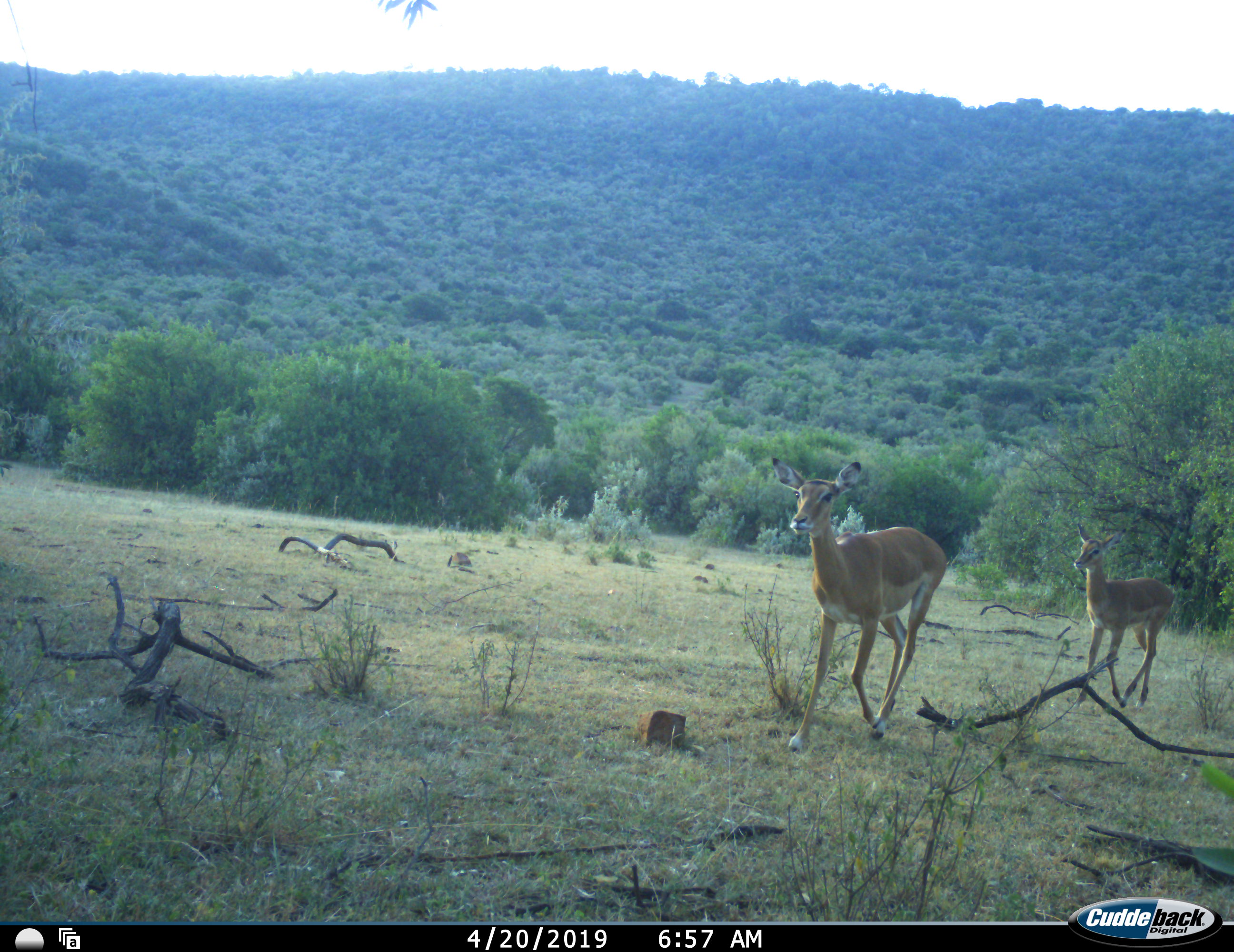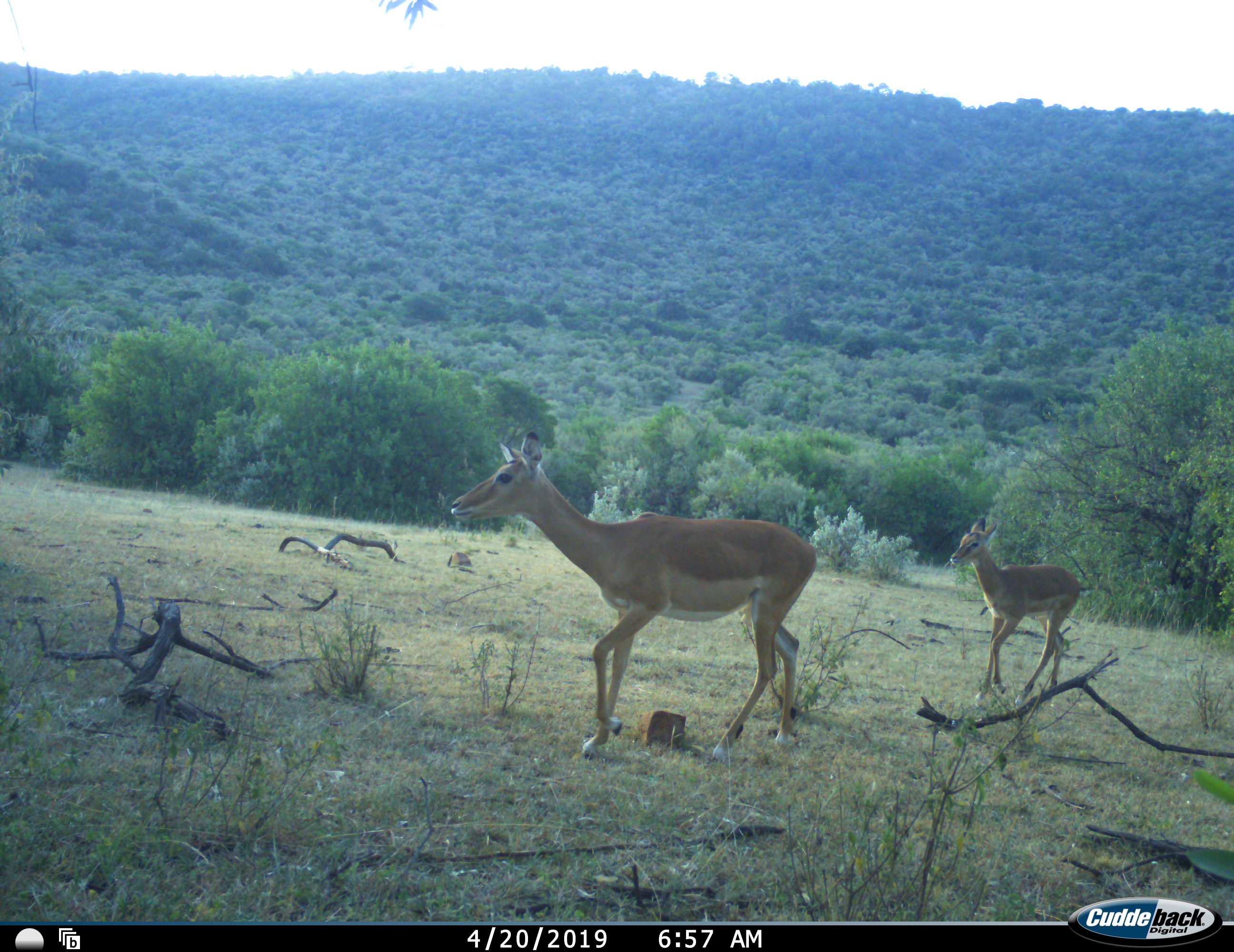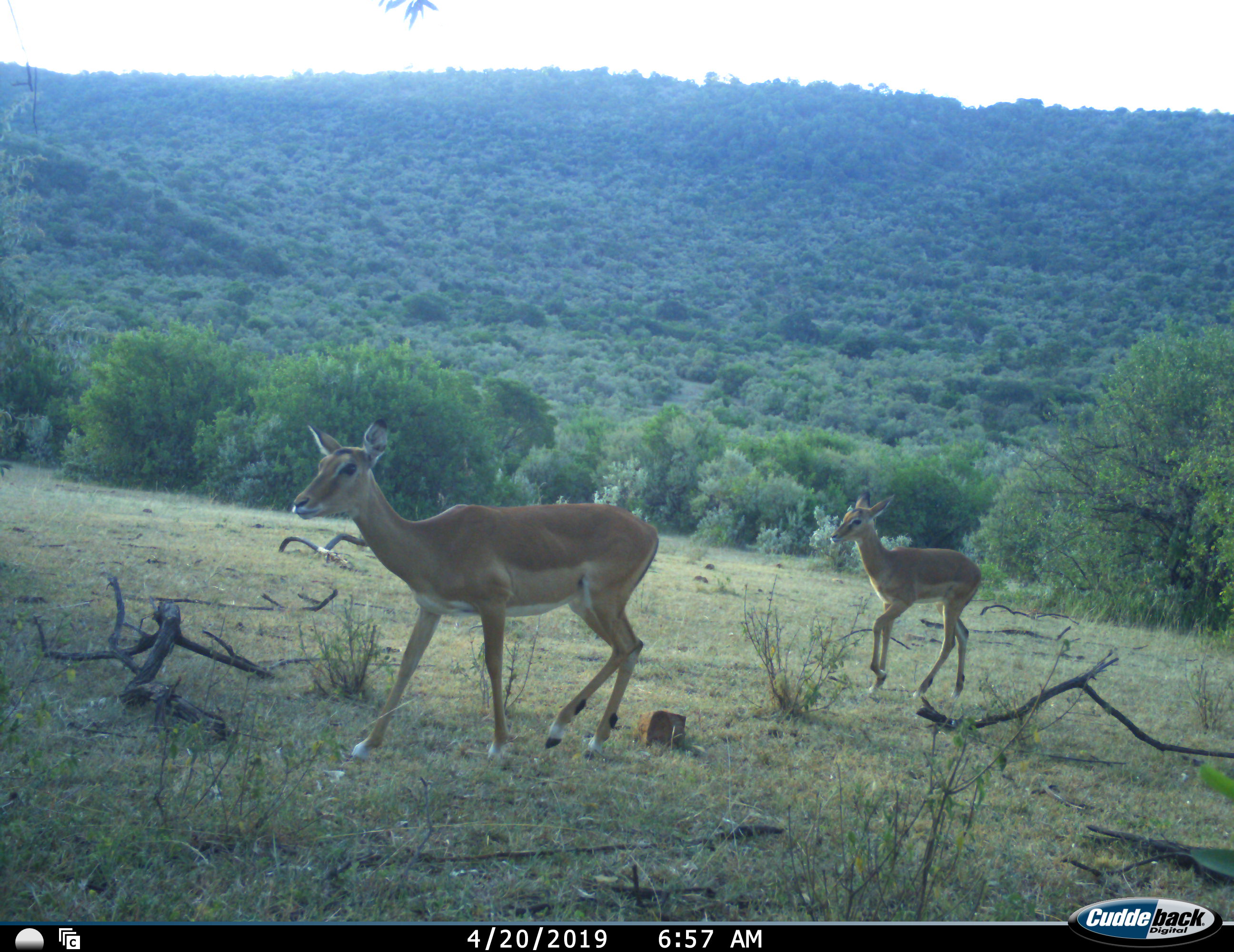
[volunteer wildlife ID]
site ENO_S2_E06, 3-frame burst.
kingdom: Animalia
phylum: Chordata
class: Mammalia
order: Artiodactyla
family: Bovidae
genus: Aepyceros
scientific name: Aepyceros melampus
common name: impala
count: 2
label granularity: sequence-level